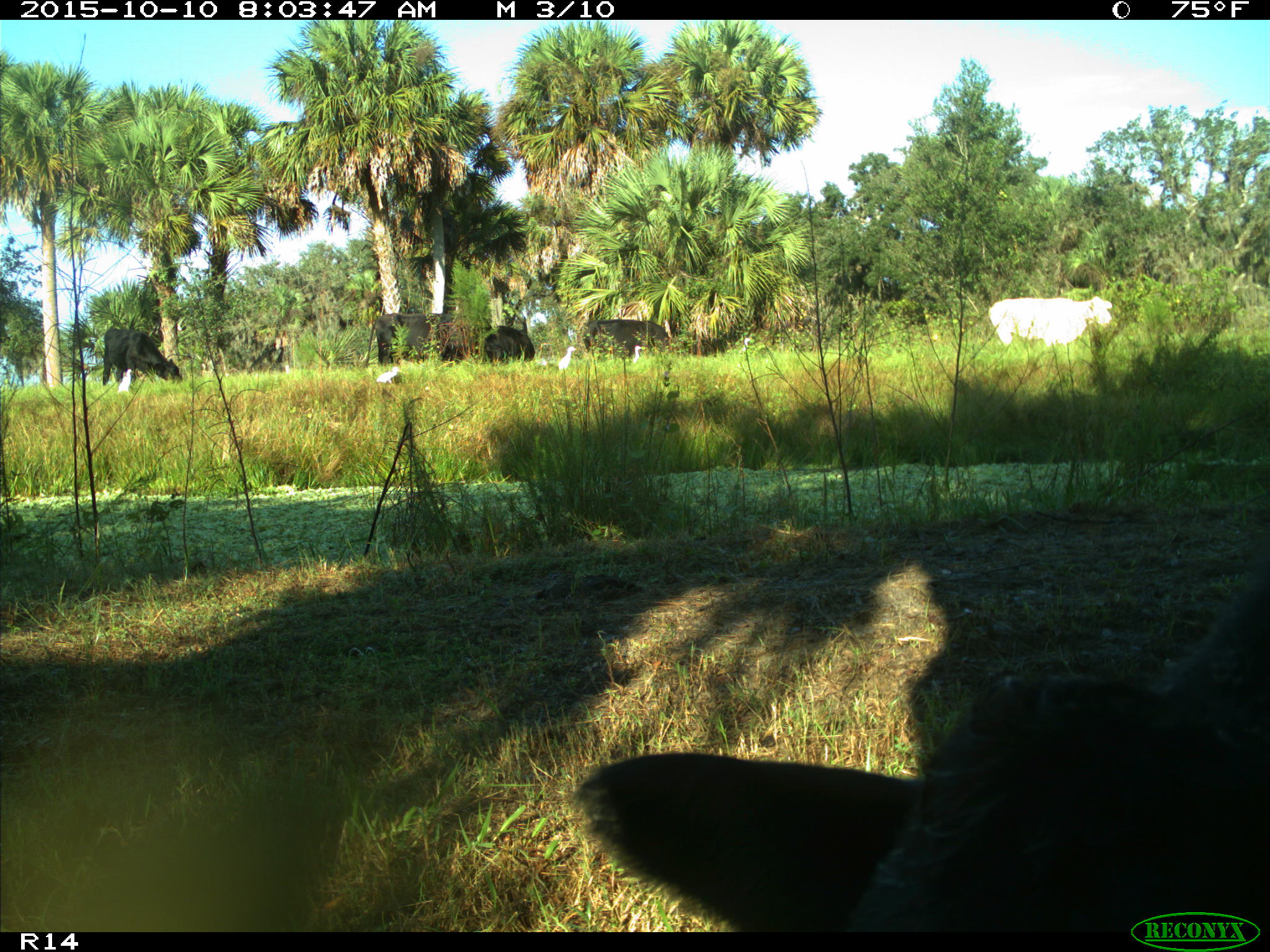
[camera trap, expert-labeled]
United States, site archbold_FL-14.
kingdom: Animalia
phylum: Chordata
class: Mammalia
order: Artiodactyla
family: Bovidae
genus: Bos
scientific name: Bos taurus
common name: domestic cow